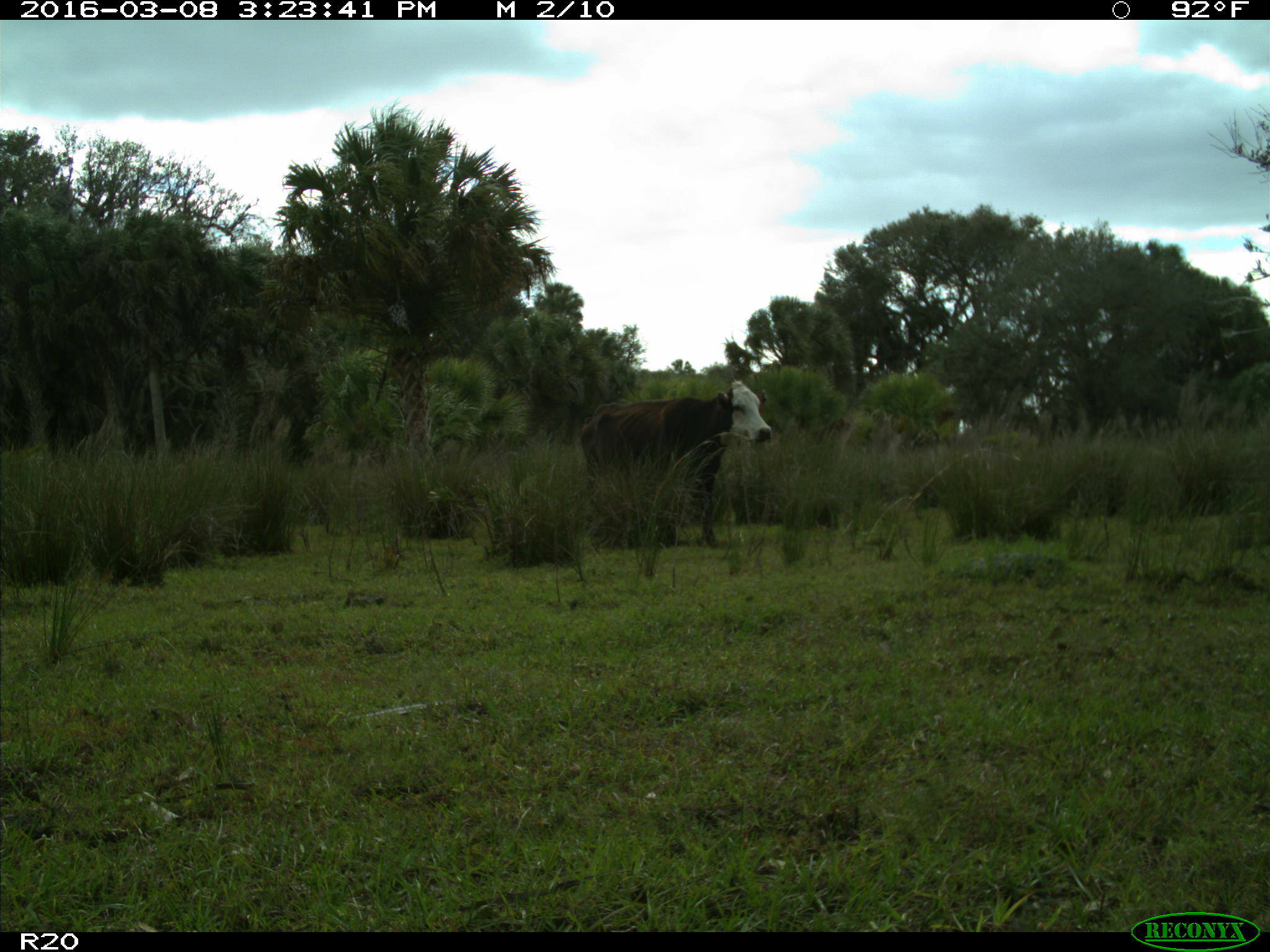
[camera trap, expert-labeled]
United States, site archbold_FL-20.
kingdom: Animalia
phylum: Chordata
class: Mammalia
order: Artiodactyla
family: Bovidae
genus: Bos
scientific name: Bos taurus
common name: domestic cow